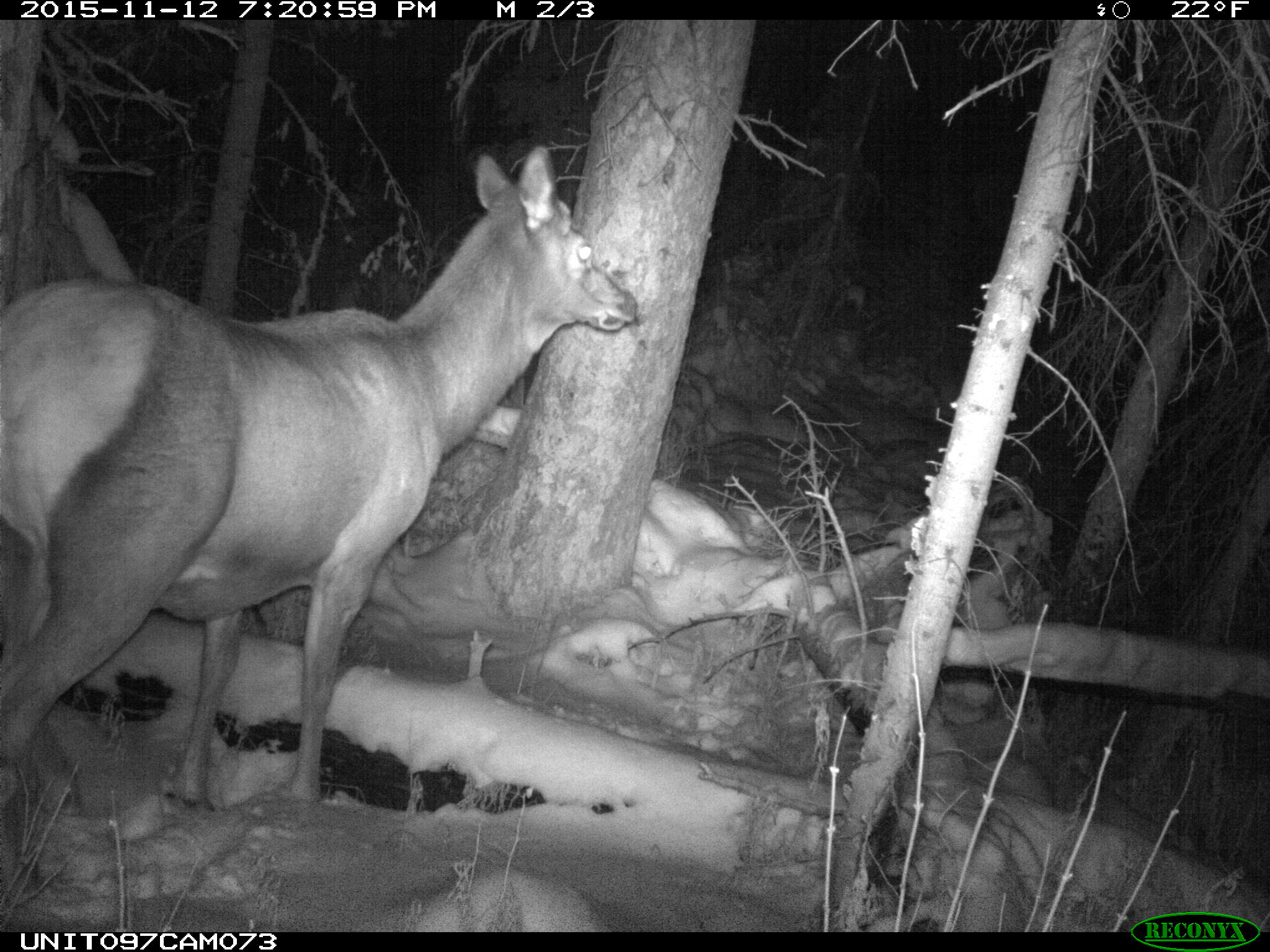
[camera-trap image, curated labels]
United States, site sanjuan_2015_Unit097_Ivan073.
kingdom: Animalia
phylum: Chordata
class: Mammalia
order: Artiodactyla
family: Cervidae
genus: Cervus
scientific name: Cervus elaphus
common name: red deer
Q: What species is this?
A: Cervus elaphus (red deer).